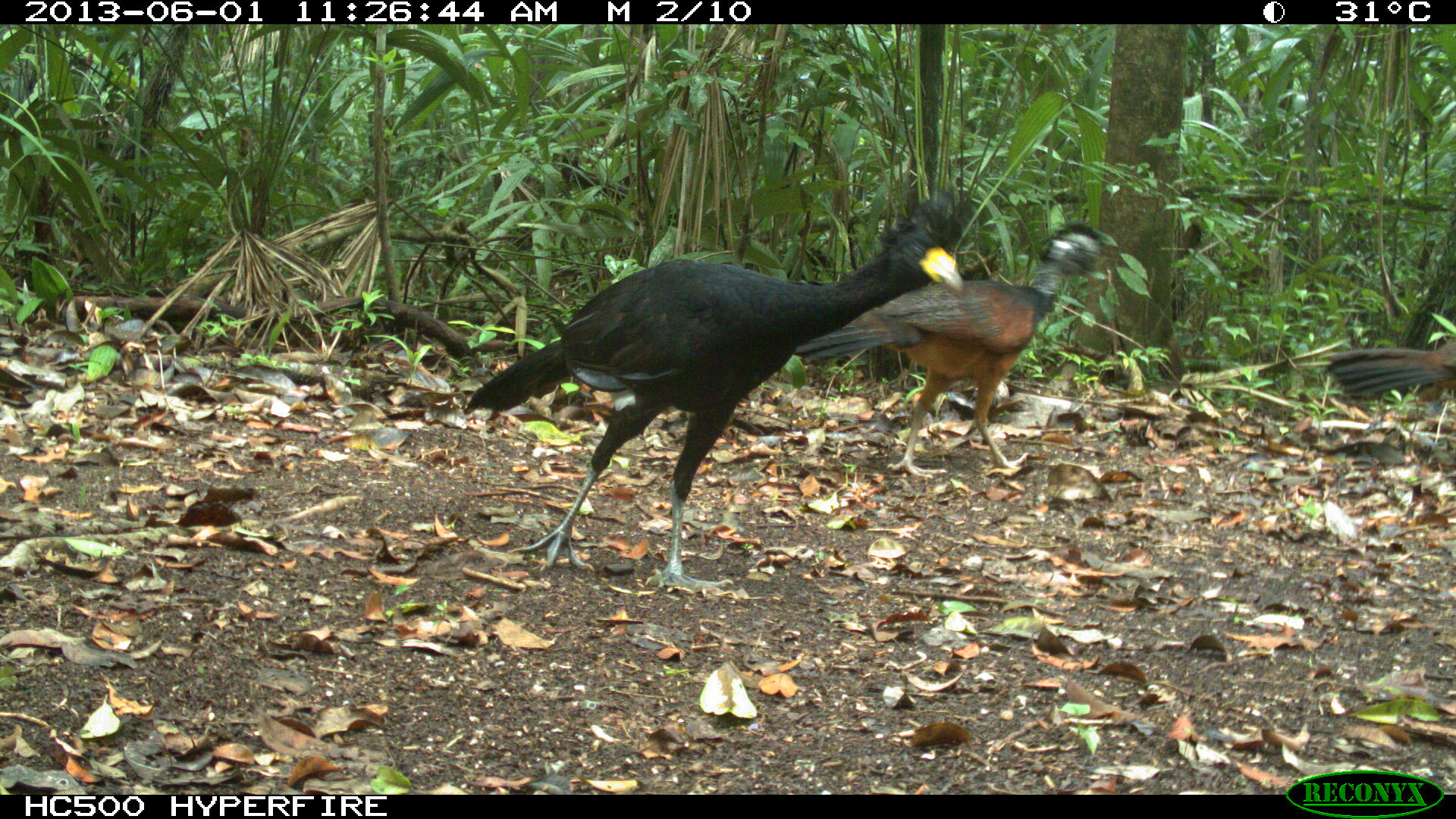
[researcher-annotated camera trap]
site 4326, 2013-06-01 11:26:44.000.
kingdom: Animalia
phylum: Chordata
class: Aves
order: Galliformes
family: Cracidae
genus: Crax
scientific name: Crax rubra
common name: great curassow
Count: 3.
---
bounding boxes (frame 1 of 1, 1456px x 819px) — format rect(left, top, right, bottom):
crax rubra: rect(460, 189, 974, 591); rect(787, 215, 1113, 476); rect(1331, 339, 1456, 403)